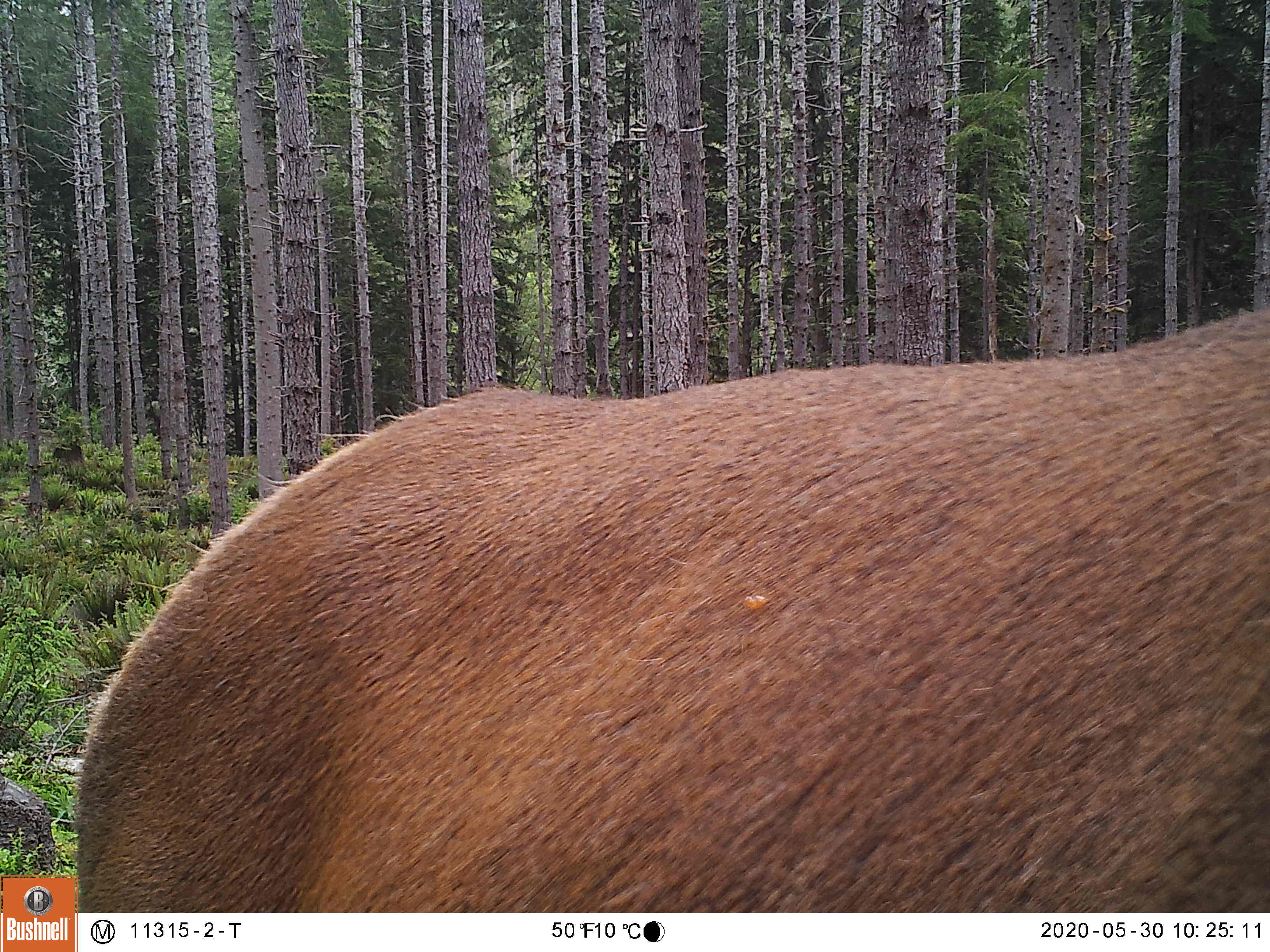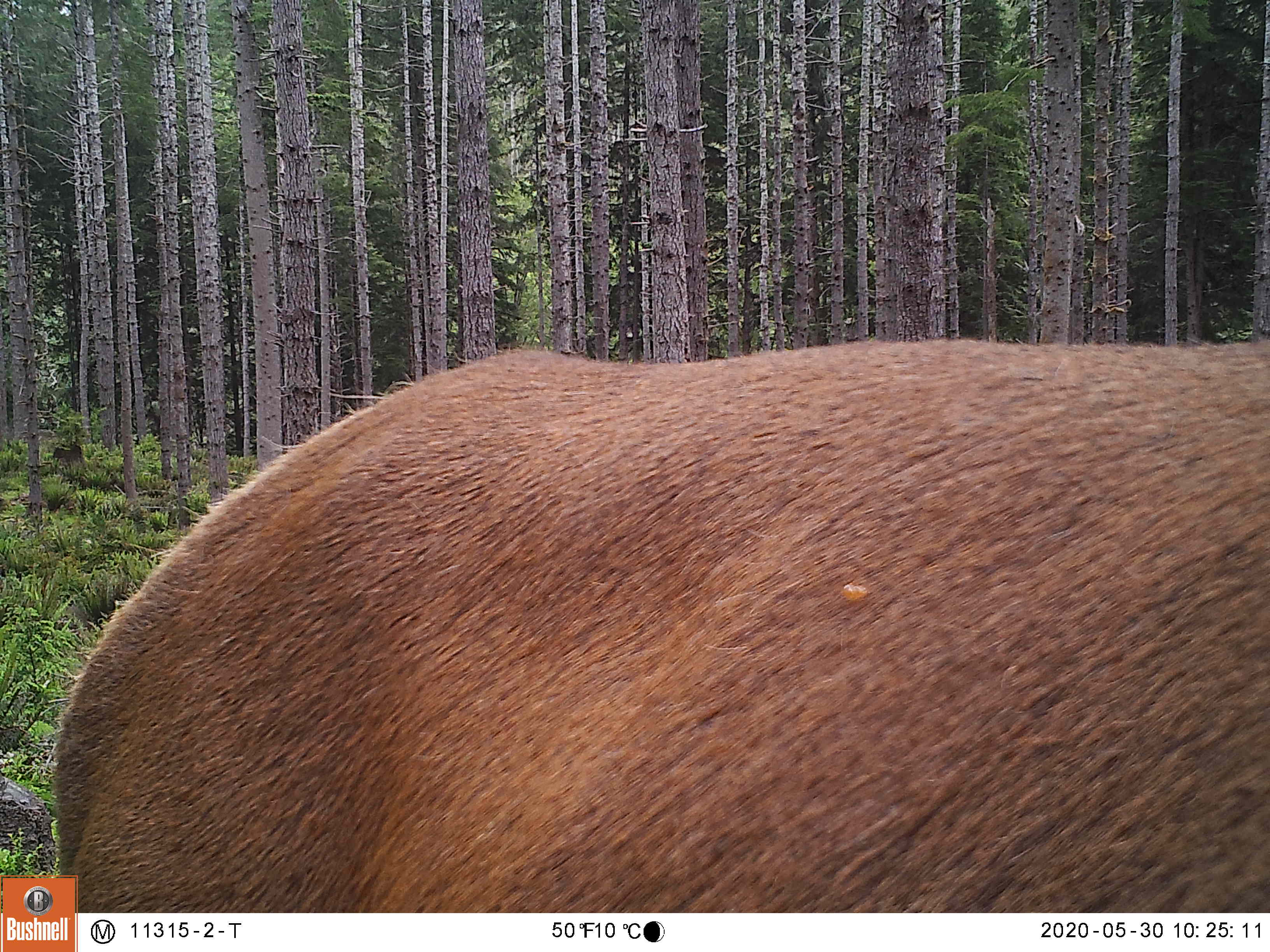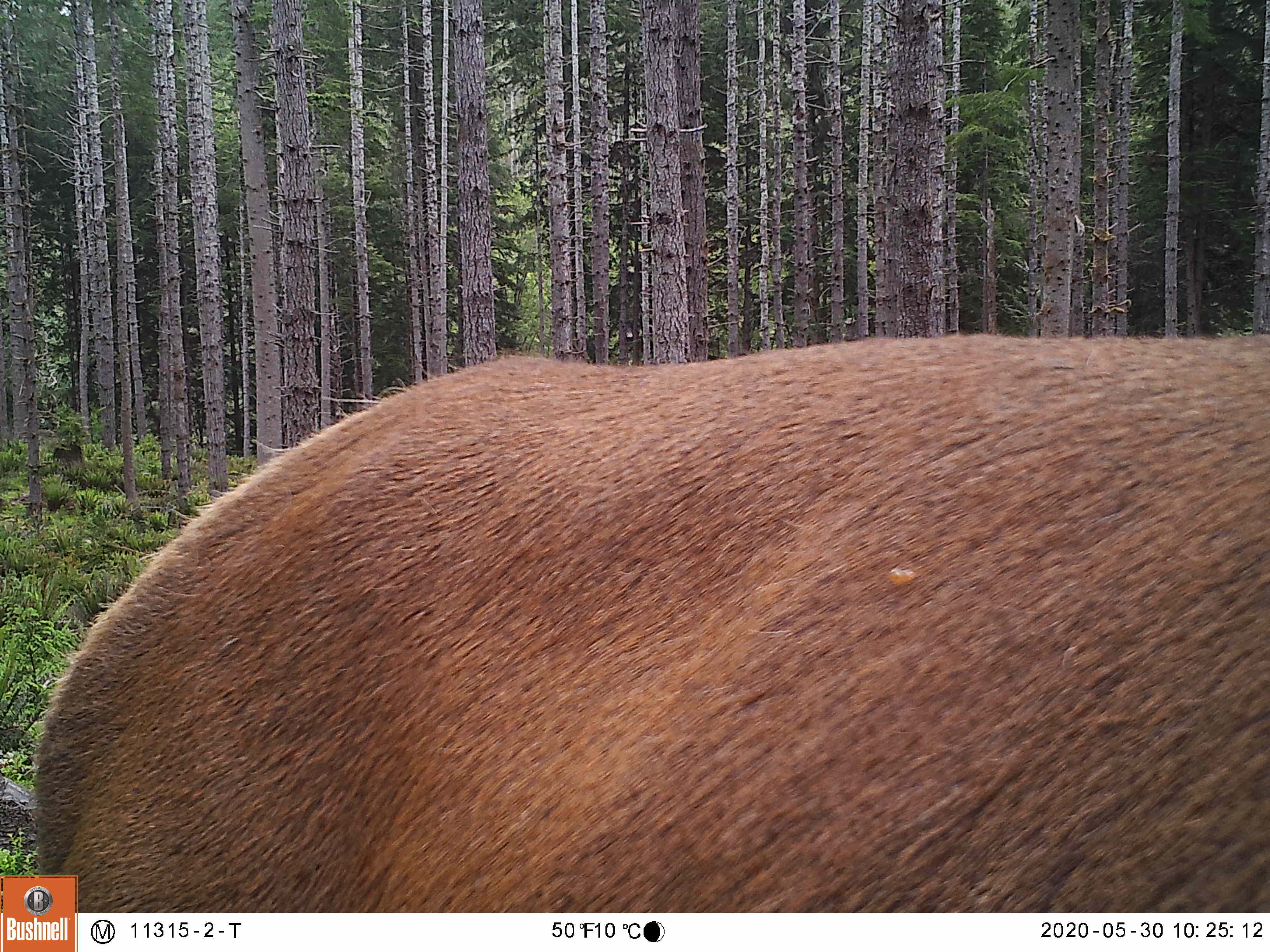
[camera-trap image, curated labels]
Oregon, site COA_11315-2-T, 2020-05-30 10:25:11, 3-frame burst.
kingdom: Animalia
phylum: Chordata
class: Mammalia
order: Artiodactyla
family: Cervidae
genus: Cervus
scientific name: Cervus canadensis roosevelti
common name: roosevelt elk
Roosevelt elk (Cervus canadensis roosevelti).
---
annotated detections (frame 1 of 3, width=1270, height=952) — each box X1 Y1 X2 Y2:
roosevelt elk: 82 291 1268 904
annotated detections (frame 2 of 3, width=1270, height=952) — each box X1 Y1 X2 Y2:
roosevelt elk: 78 325 1266 900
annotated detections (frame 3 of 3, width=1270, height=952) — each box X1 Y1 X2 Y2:
roosevelt elk: 80 316 1264 906